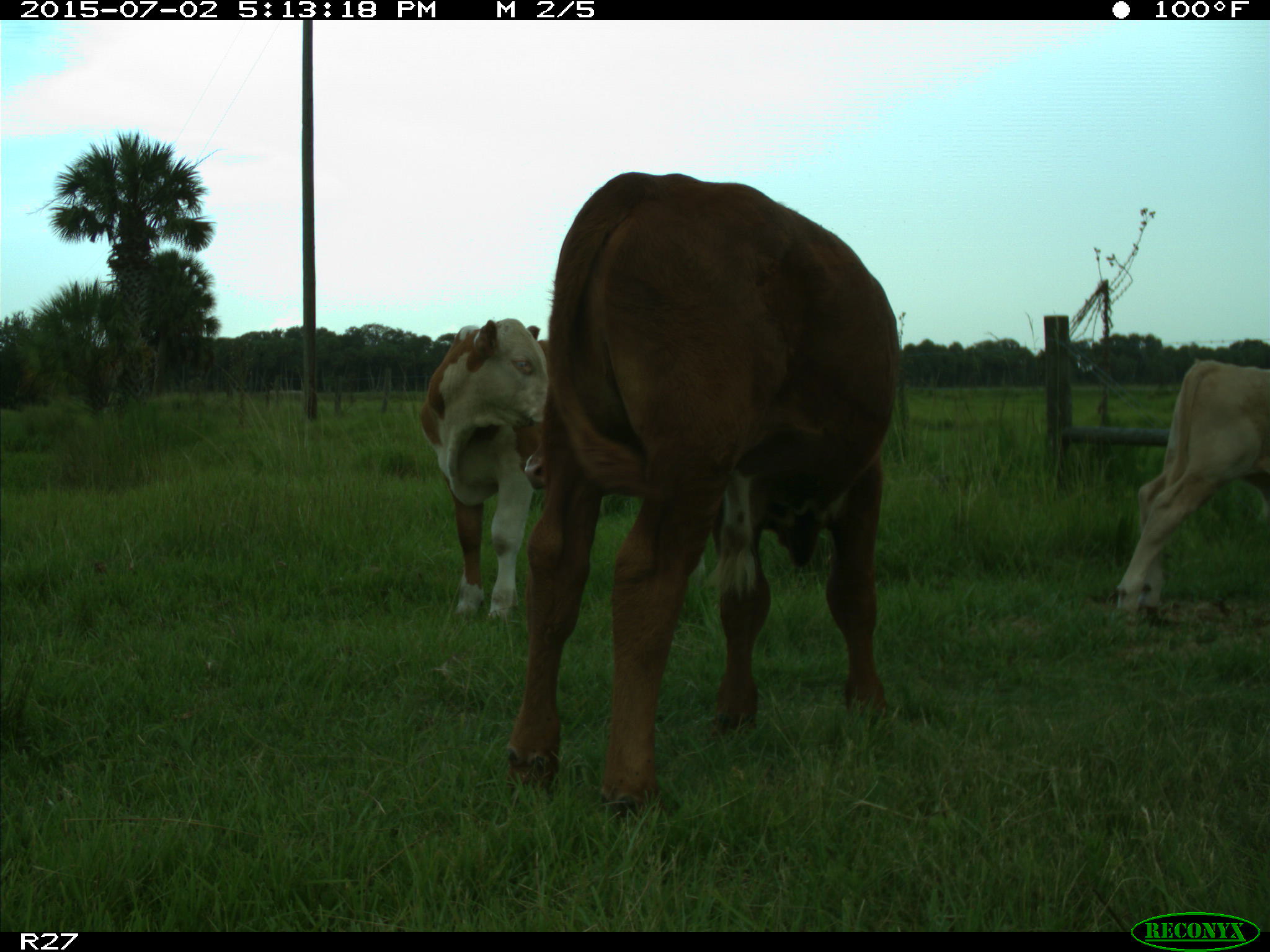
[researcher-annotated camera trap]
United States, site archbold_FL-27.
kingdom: Animalia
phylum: Chordata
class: Mammalia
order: Artiodactyla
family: Bovidae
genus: Bos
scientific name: Bos taurus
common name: domestic cow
Bos taurus (domestic cow).